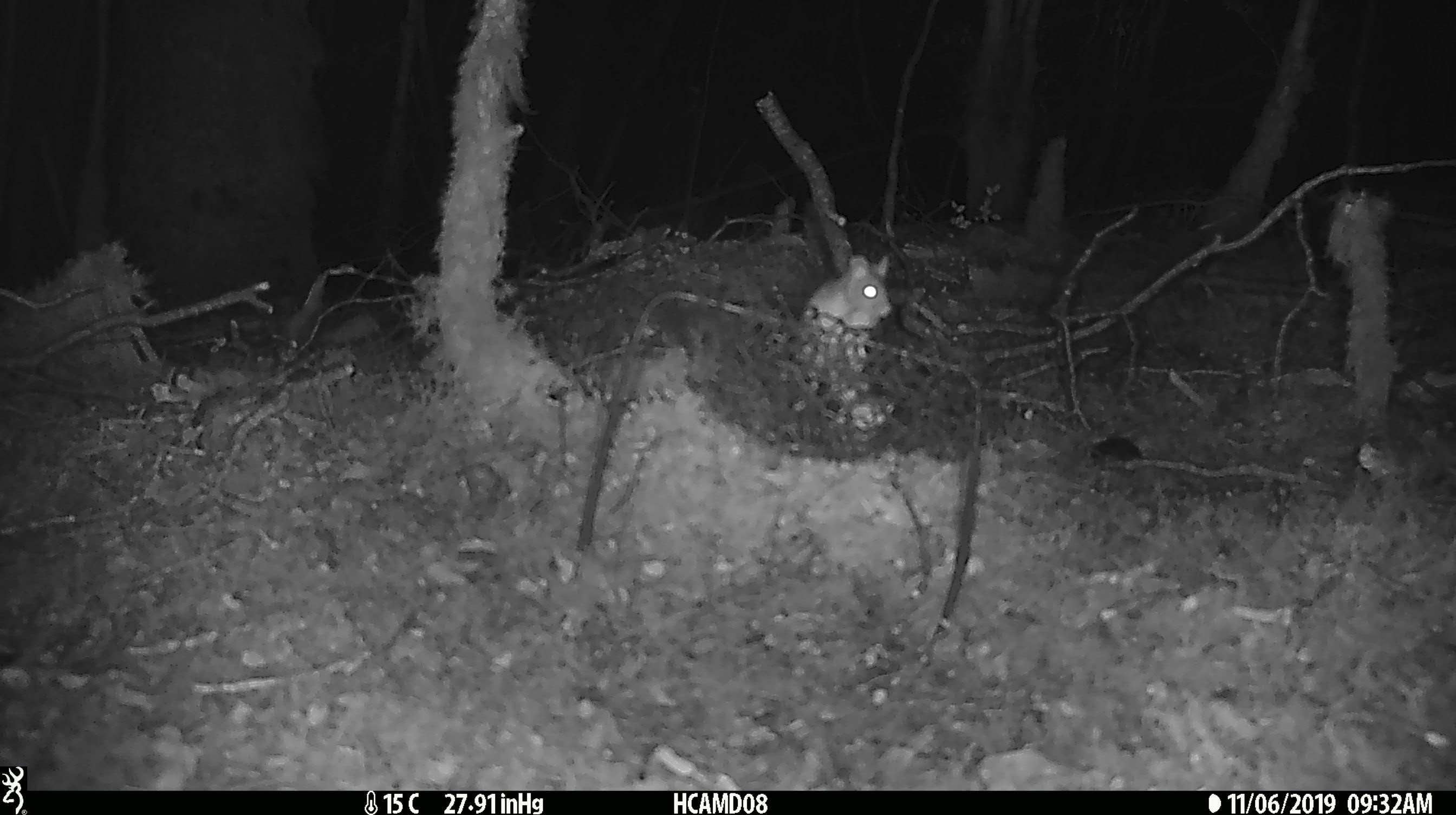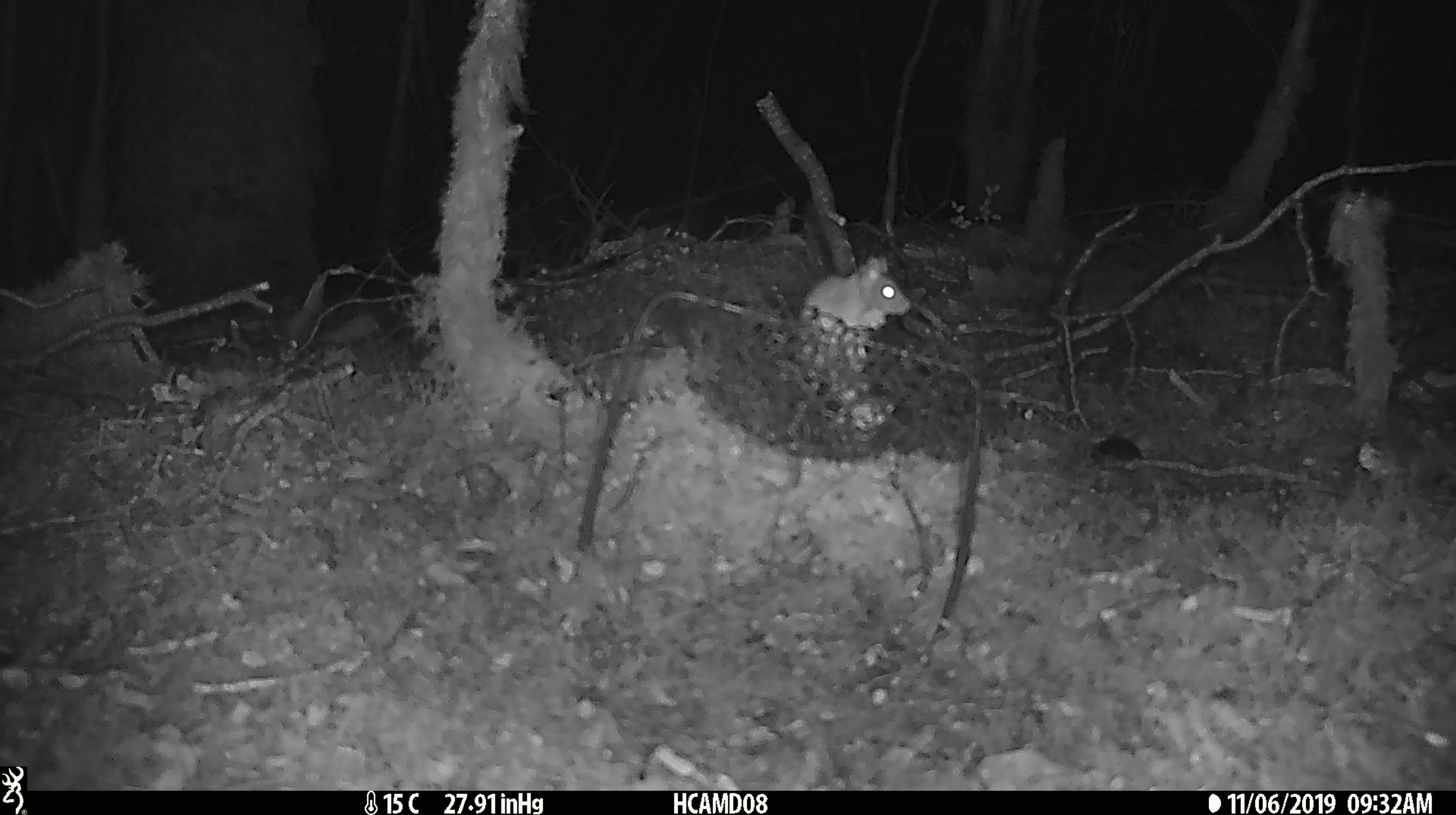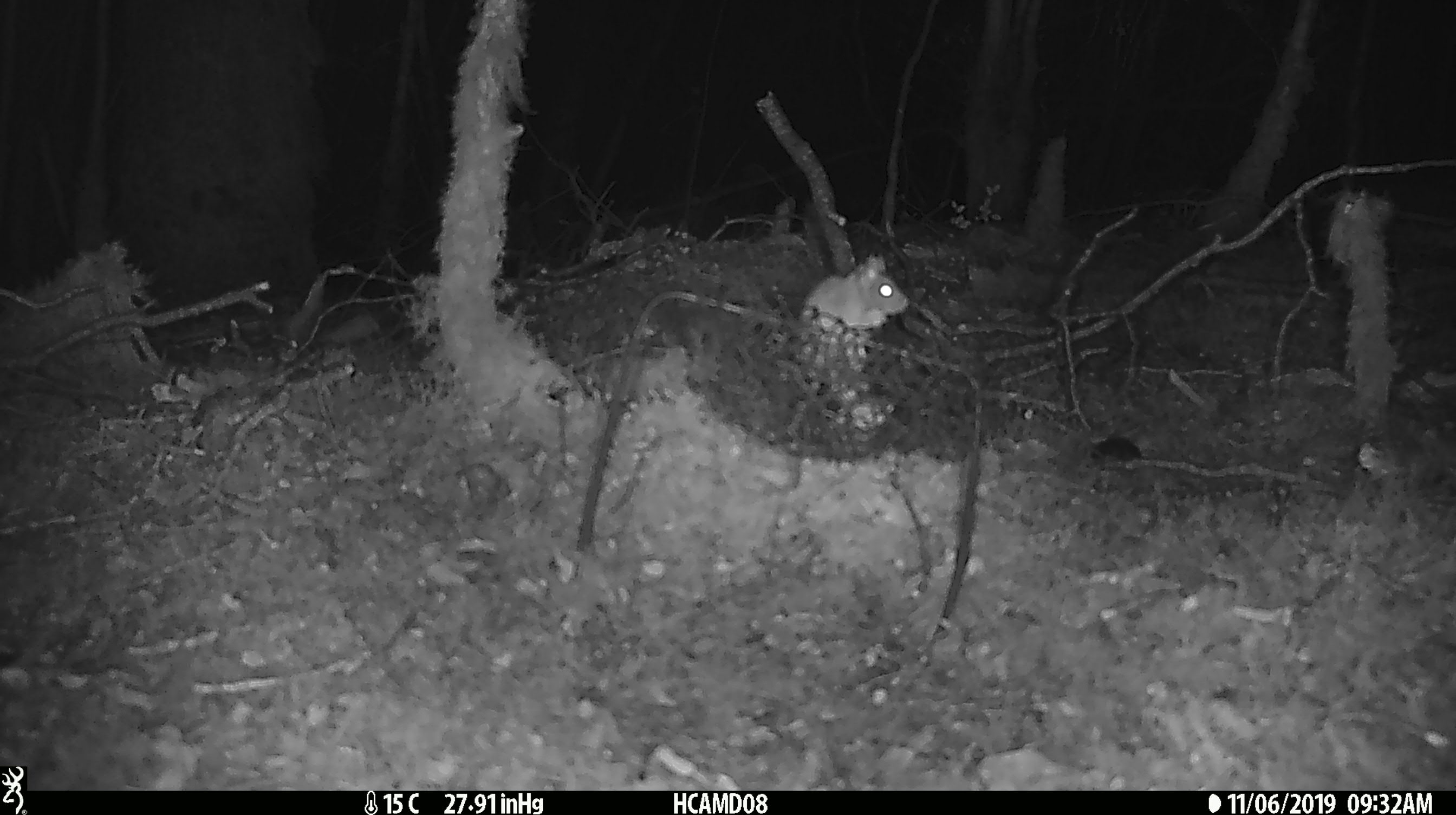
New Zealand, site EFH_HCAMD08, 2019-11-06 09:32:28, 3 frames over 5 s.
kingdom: Animalia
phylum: Chordata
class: Mammalia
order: Rodentia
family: Muridae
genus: Mus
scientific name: Mus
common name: mouse